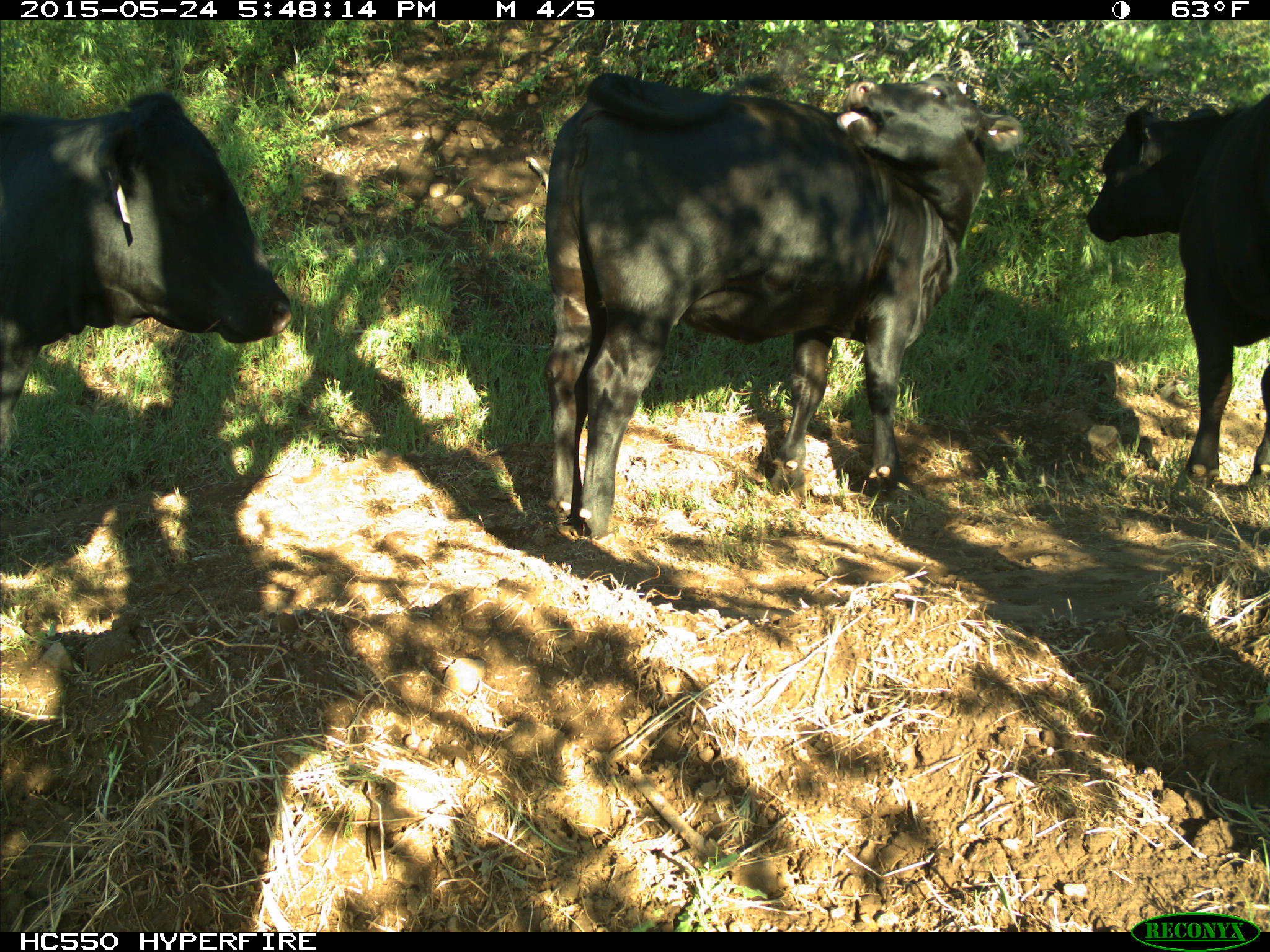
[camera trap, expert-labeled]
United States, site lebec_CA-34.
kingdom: Animalia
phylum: Chordata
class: Mammalia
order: Artiodactyla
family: Bovidae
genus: Bos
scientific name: Bos taurus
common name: domestic cow